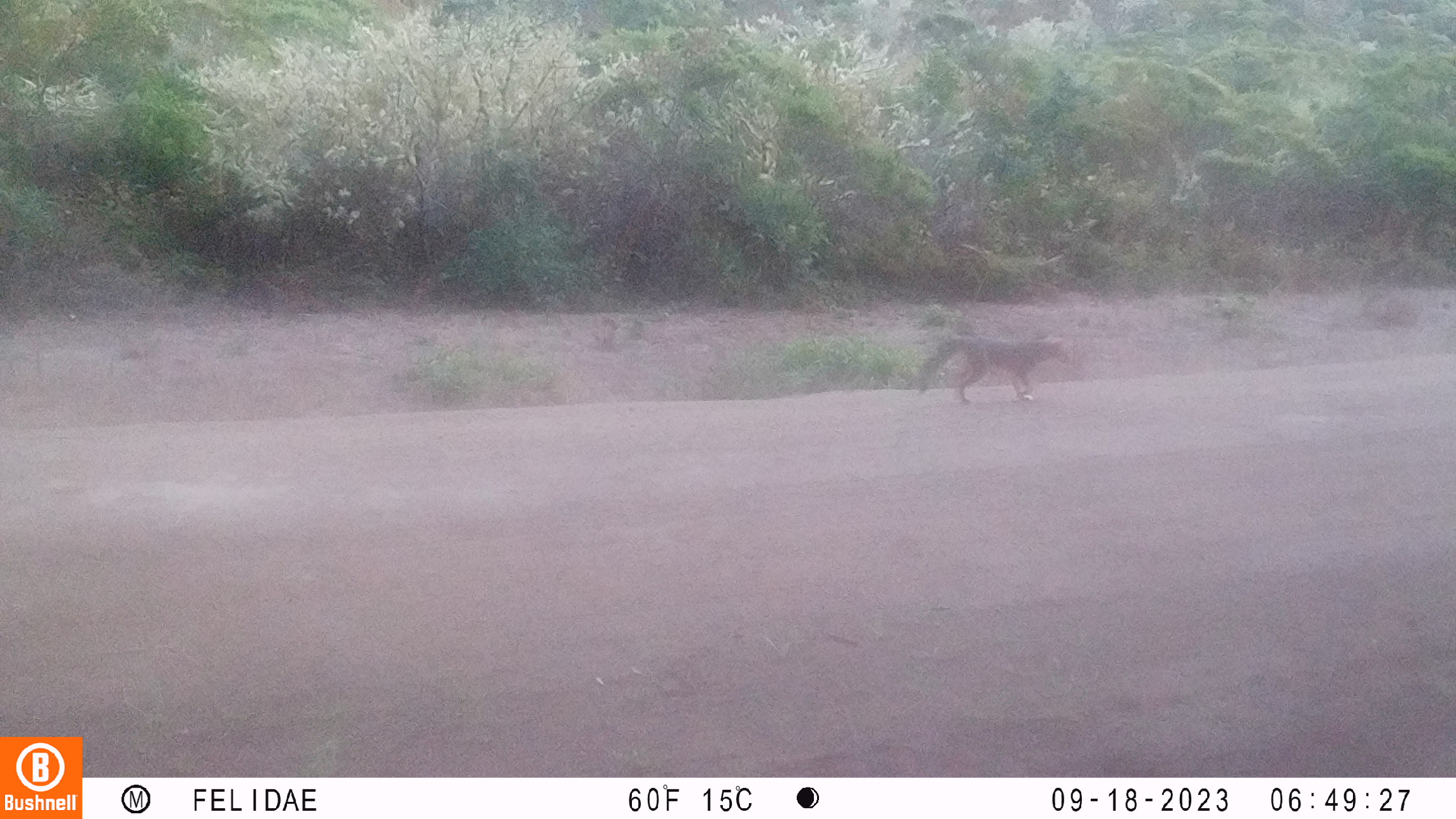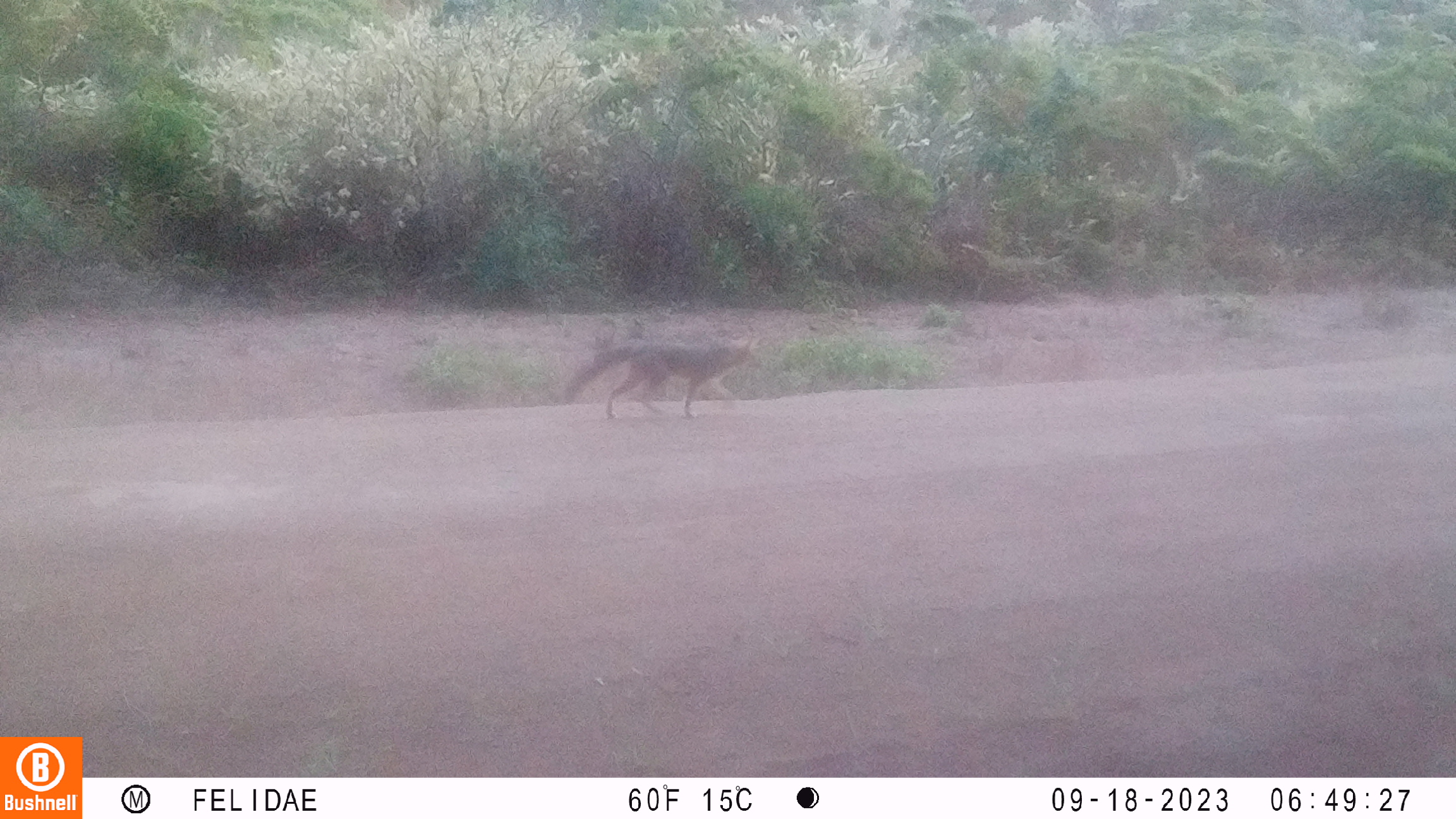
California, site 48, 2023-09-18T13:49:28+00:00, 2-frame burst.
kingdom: Animalia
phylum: Chordata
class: Mammalia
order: Carnivora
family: Canidae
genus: Urocyon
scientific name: Urocyon cinereoargenteus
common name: gray fox